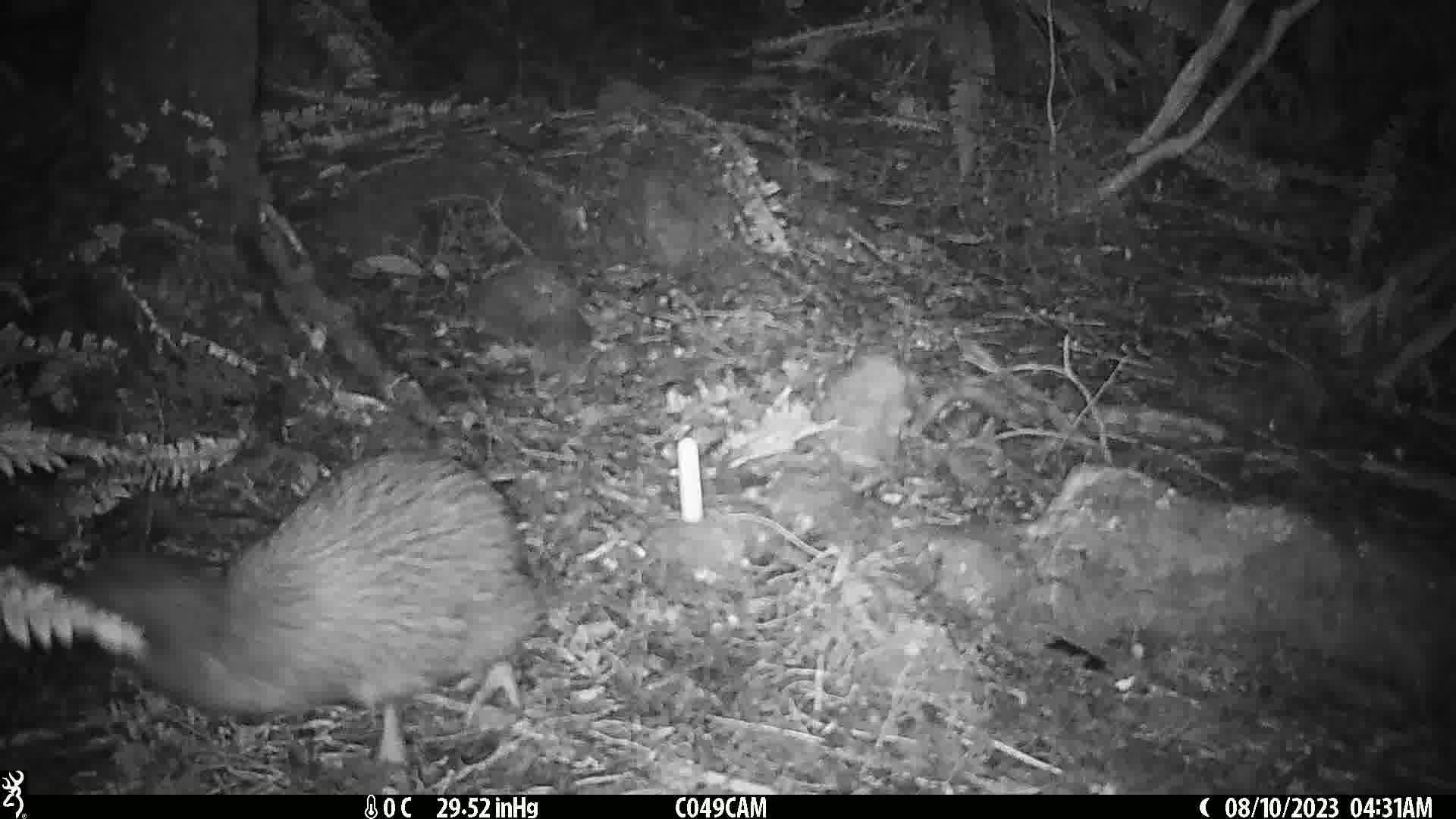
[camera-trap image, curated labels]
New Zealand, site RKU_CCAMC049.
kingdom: Animalia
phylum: Chordata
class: Aves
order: Apterygiformes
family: Apterygidae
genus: Apteryx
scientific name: Apteryx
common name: kiwi